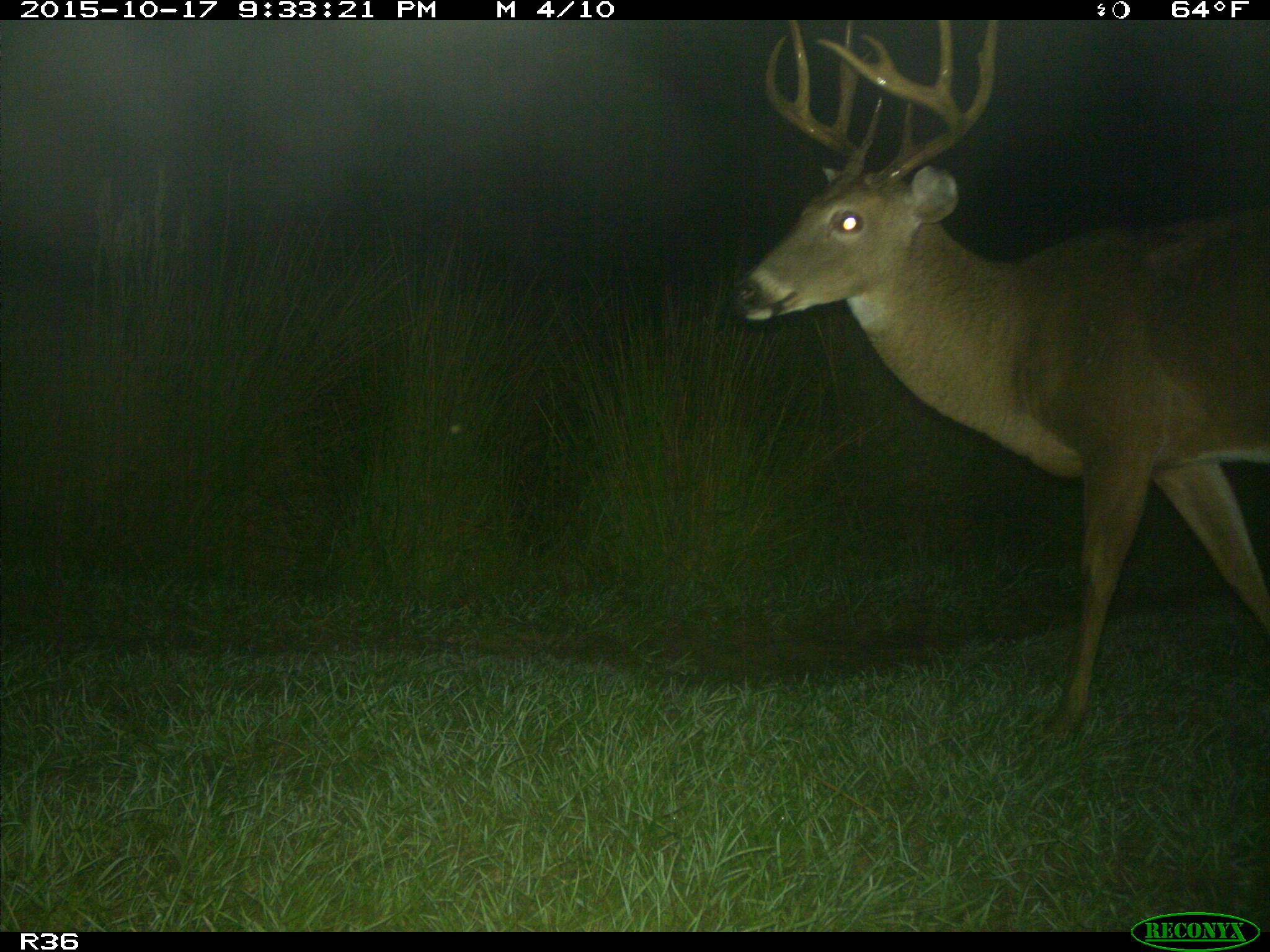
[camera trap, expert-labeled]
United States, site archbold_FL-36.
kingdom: Animalia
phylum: Chordata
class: Mammalia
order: Artiodactyla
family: Cervidae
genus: Odocoileus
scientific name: Odocoileus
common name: deer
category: unidentified deer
Unidentified deer (deer) (Odocoileus).